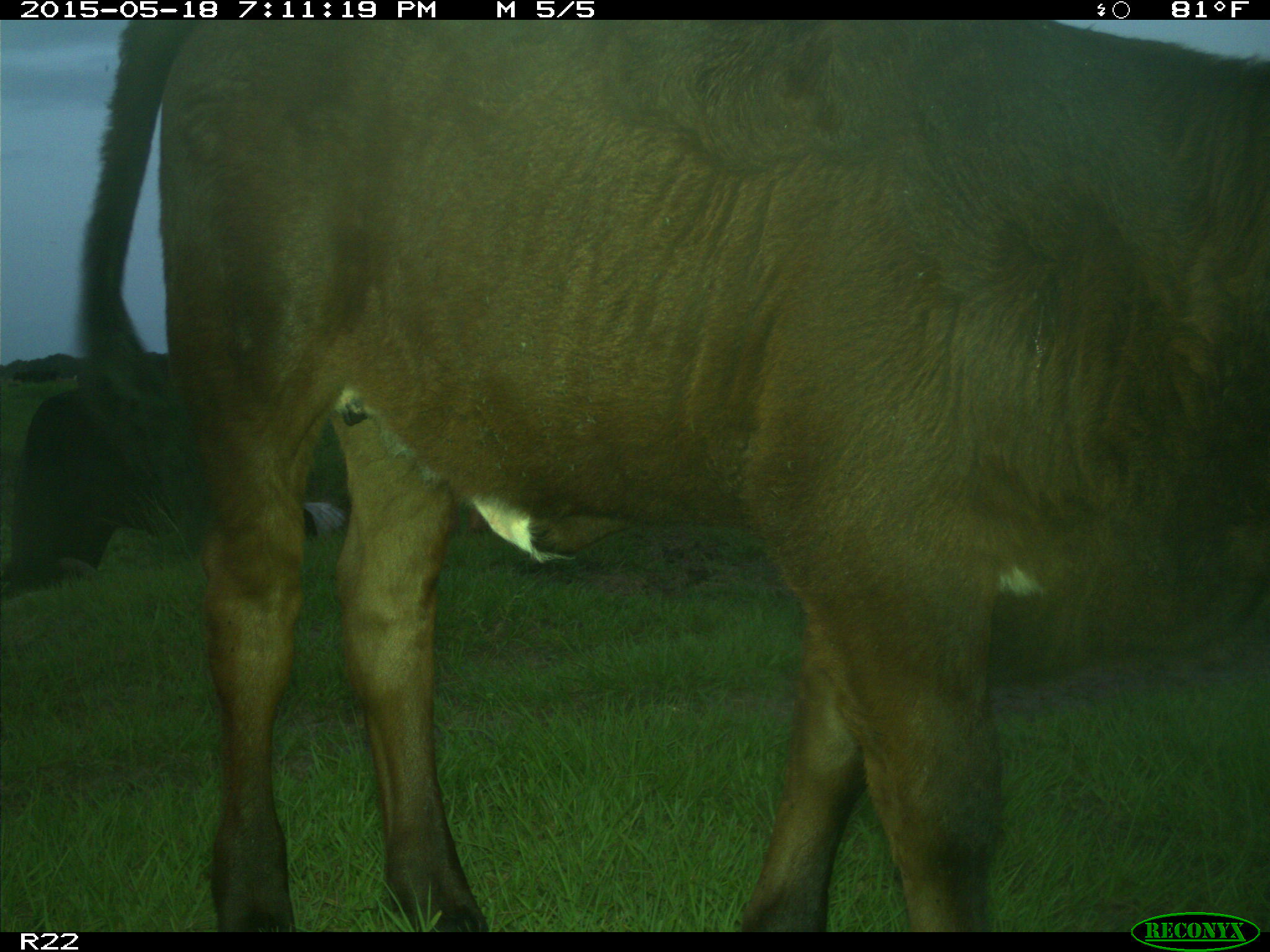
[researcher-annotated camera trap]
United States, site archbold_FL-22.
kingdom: Animalia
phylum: Chordata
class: Mammalia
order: Artiodactyla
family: Bovidae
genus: Bos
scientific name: Bos taurus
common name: domestic cow